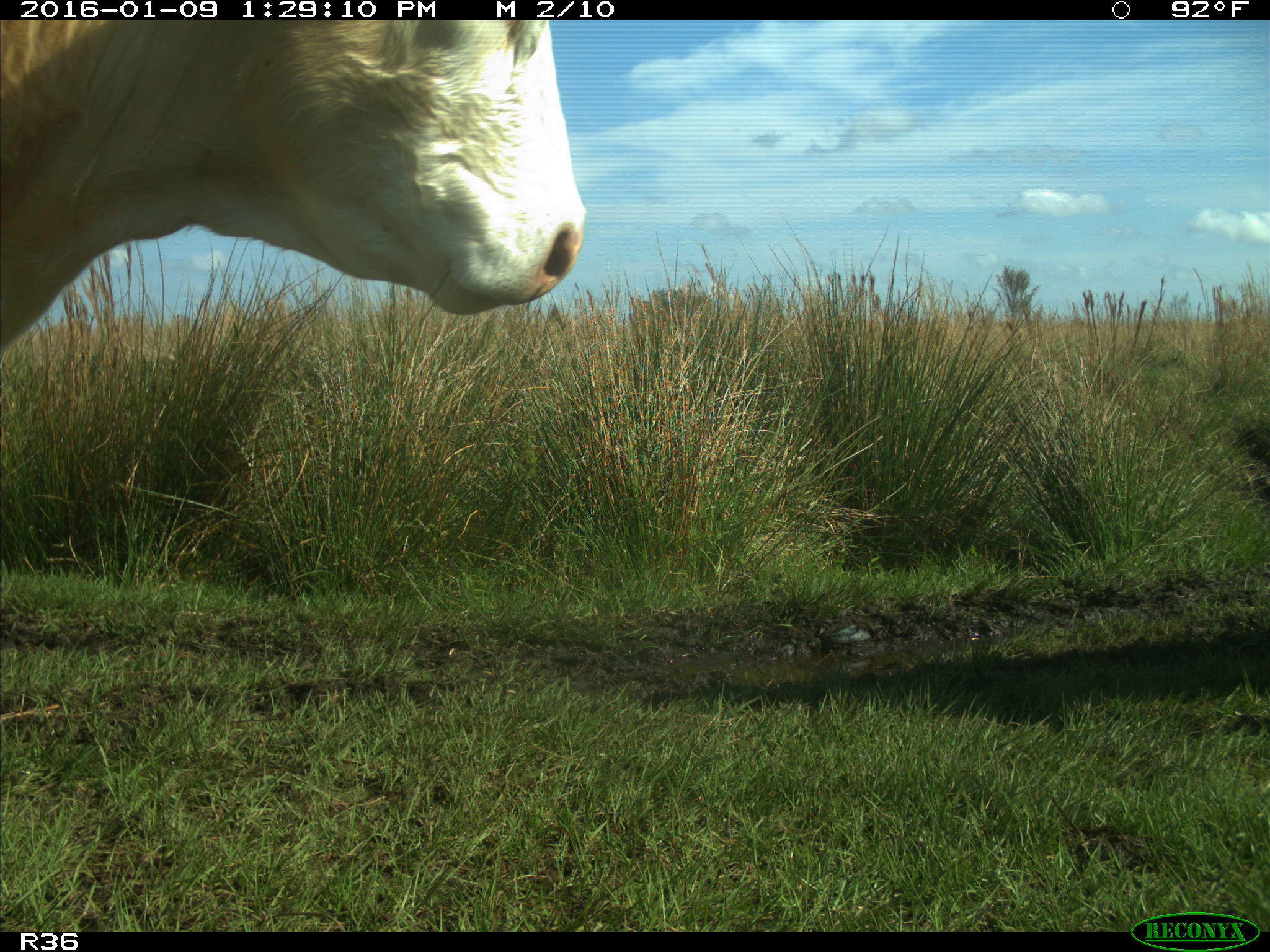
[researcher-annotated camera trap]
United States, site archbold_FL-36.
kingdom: Animalia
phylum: Chordata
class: Mammalia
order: Artiodactyla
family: Bovidae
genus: Bos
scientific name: Bos taurus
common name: domestic cow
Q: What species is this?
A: Bos taurus (domestic cow).